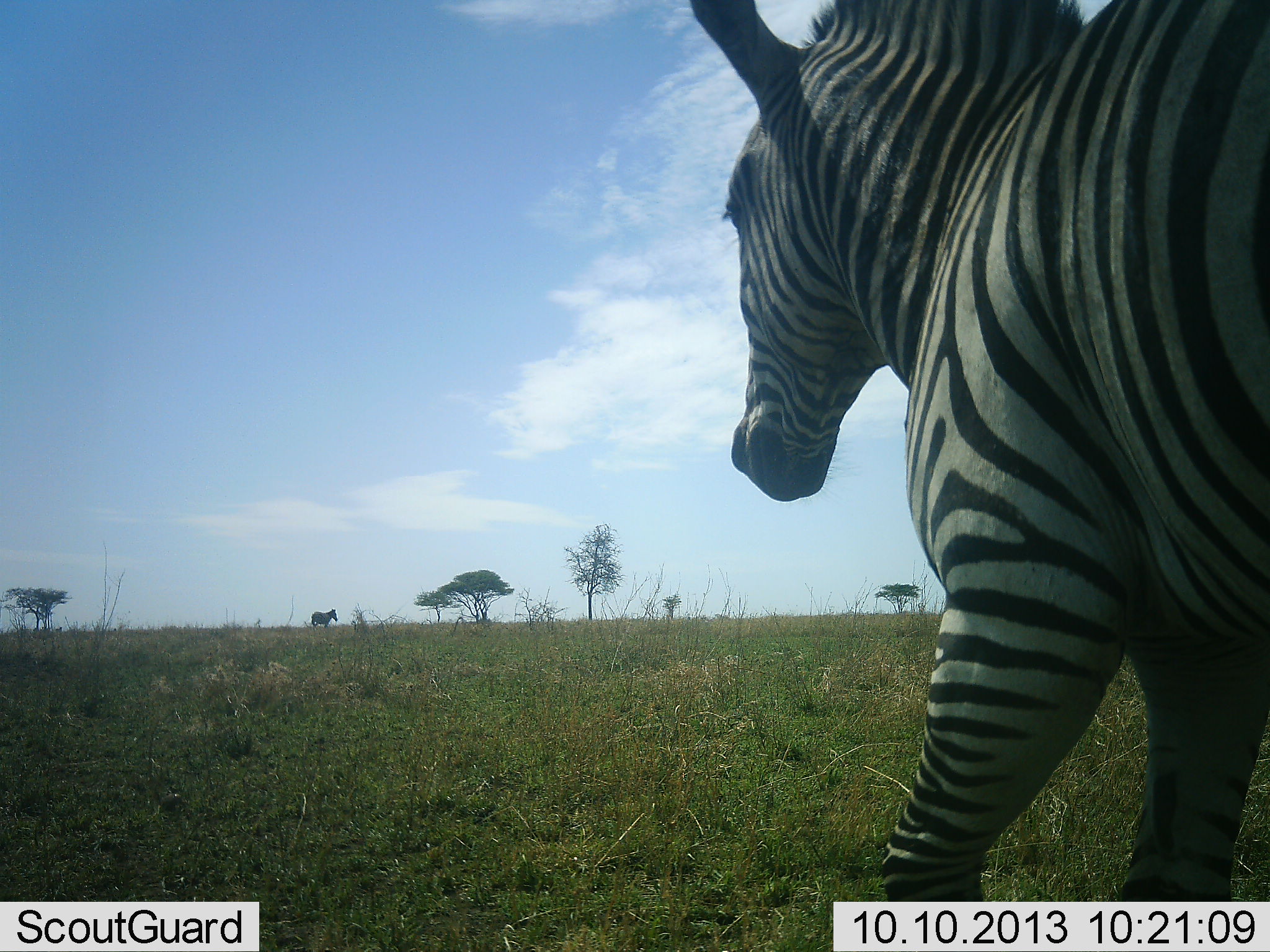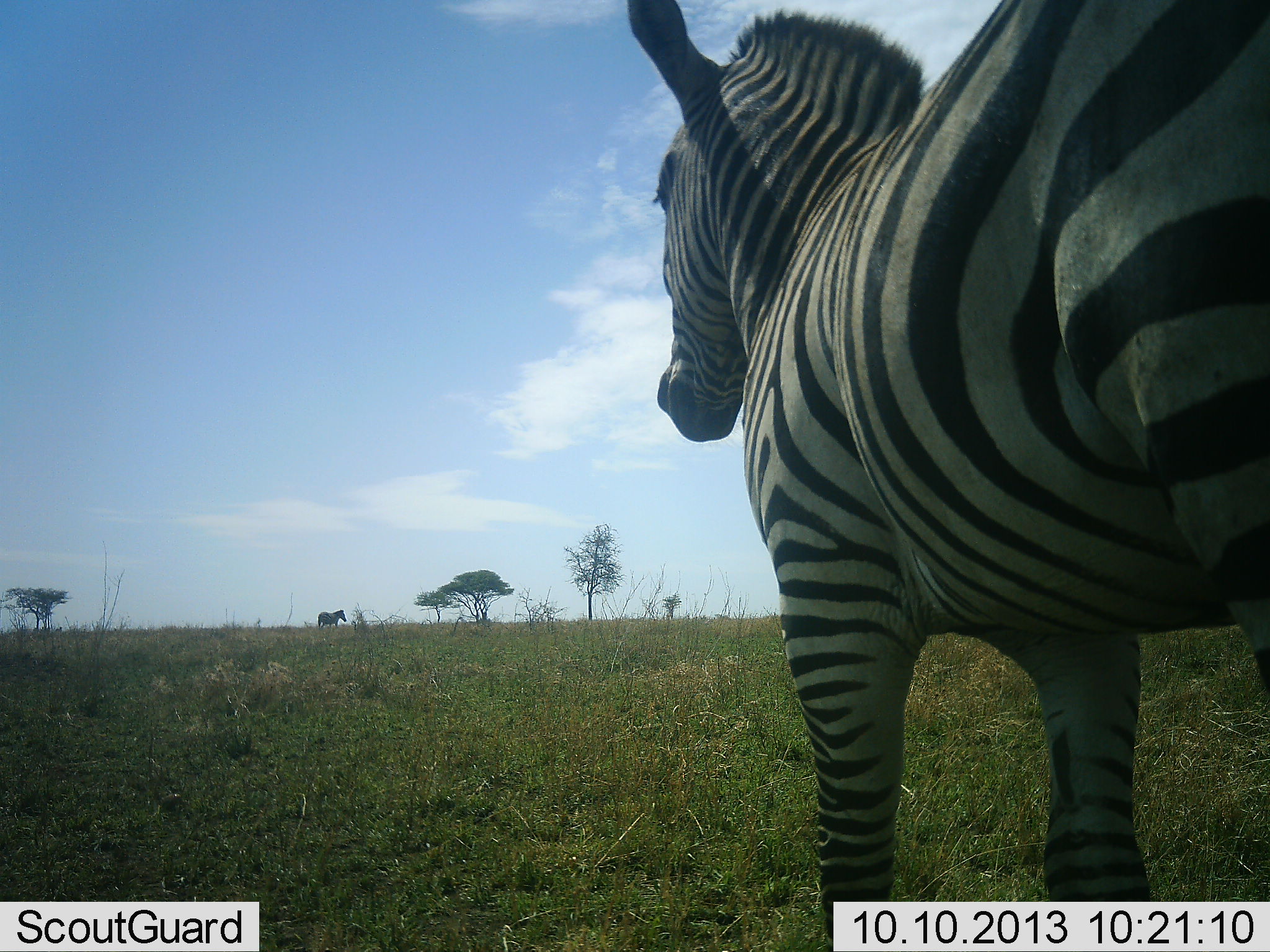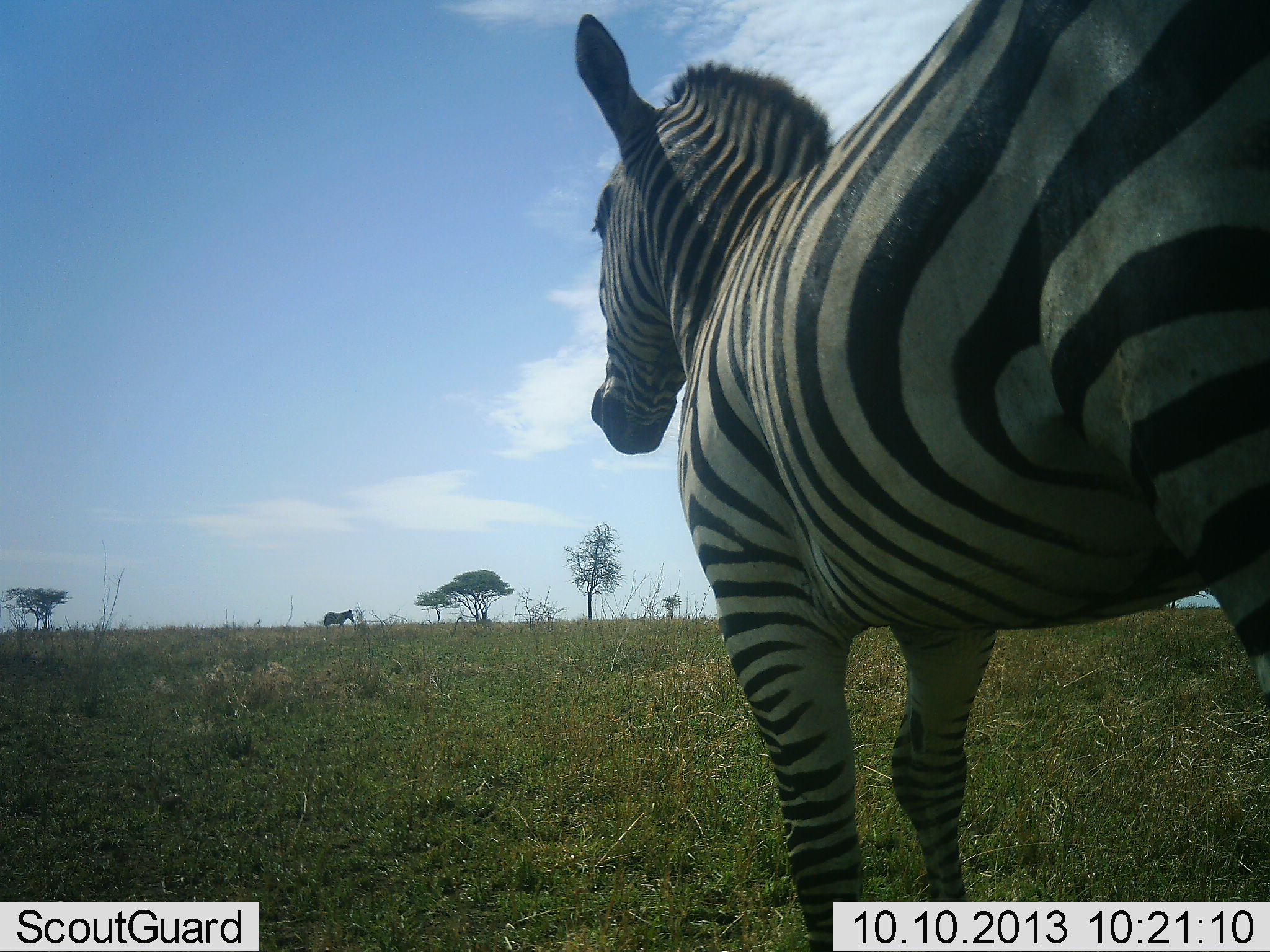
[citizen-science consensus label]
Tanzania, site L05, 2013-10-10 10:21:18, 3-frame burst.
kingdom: Animalia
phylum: Chordata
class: Mammalia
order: Perissodactyla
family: Equidae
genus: Equus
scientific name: Equus quagga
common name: plains zebra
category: zebra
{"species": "zebra (plains zebra) (Equus quagga)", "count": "2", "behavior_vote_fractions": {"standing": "45%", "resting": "0%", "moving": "55%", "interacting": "0%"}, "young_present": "0%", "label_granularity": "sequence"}